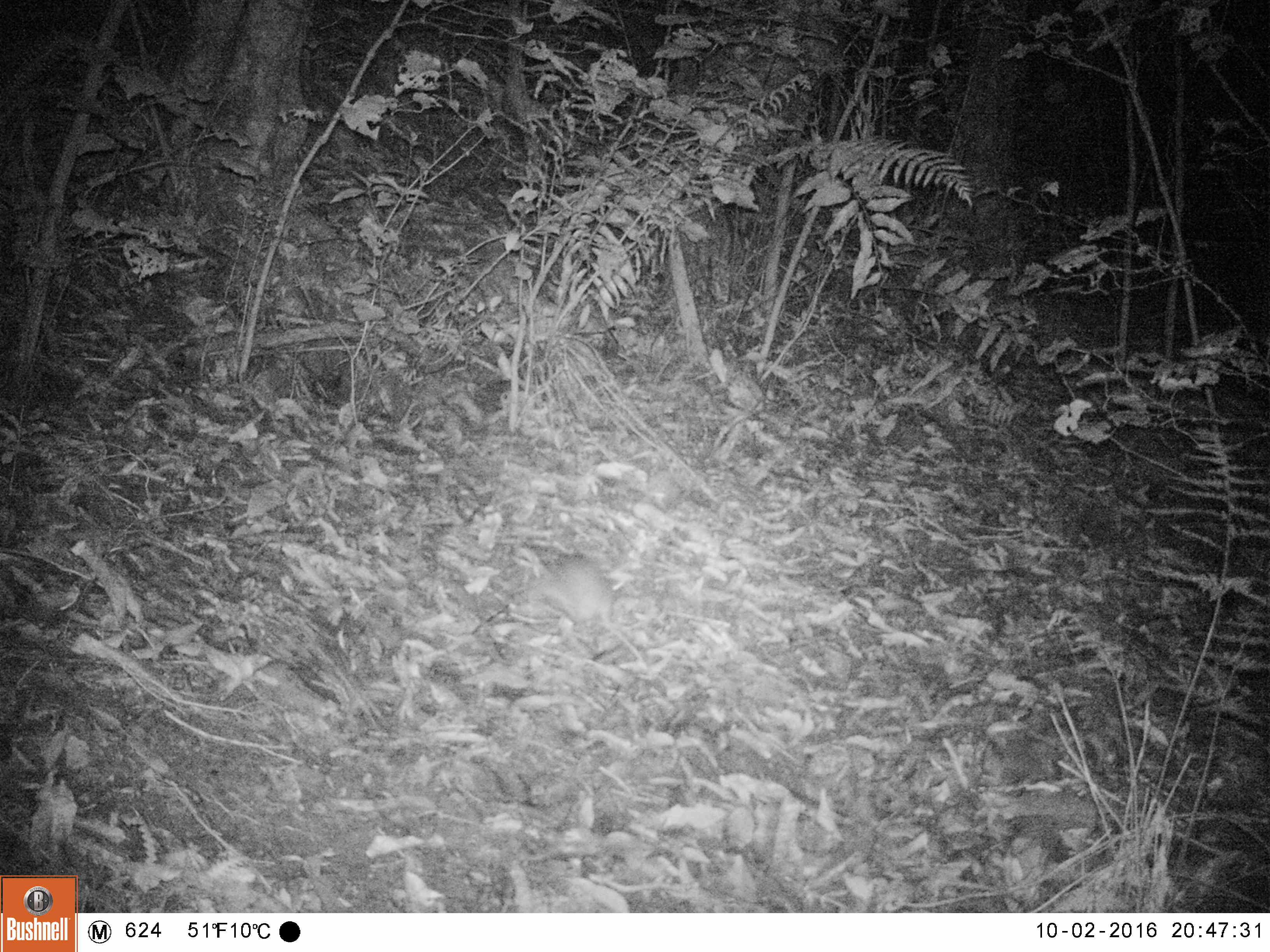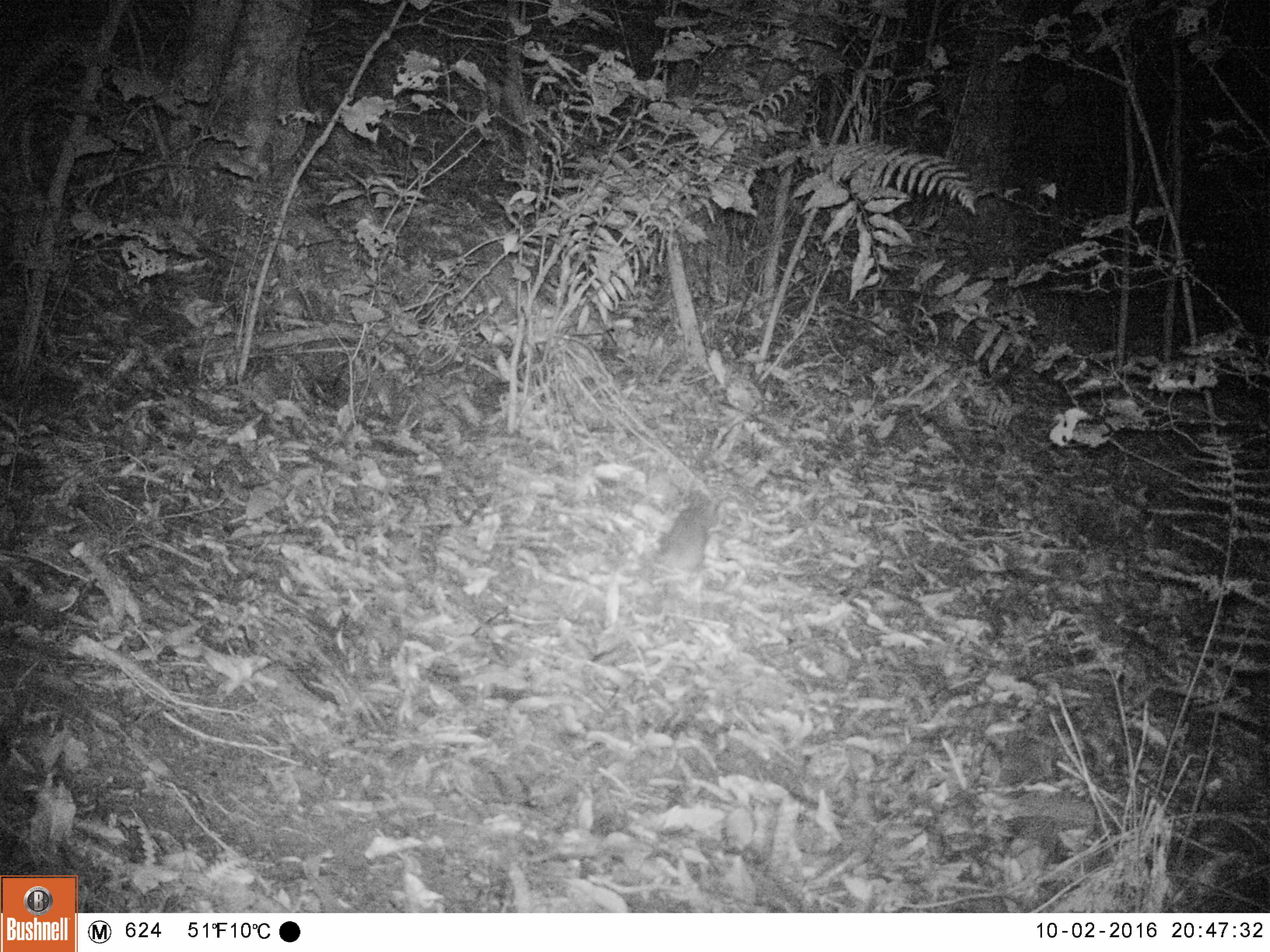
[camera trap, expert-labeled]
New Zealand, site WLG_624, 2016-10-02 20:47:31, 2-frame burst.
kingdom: Animalia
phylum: Chordata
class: Mammalia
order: Rodentia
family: Muridae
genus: Rattus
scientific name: Rattus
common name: rat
Rat (Rattus).